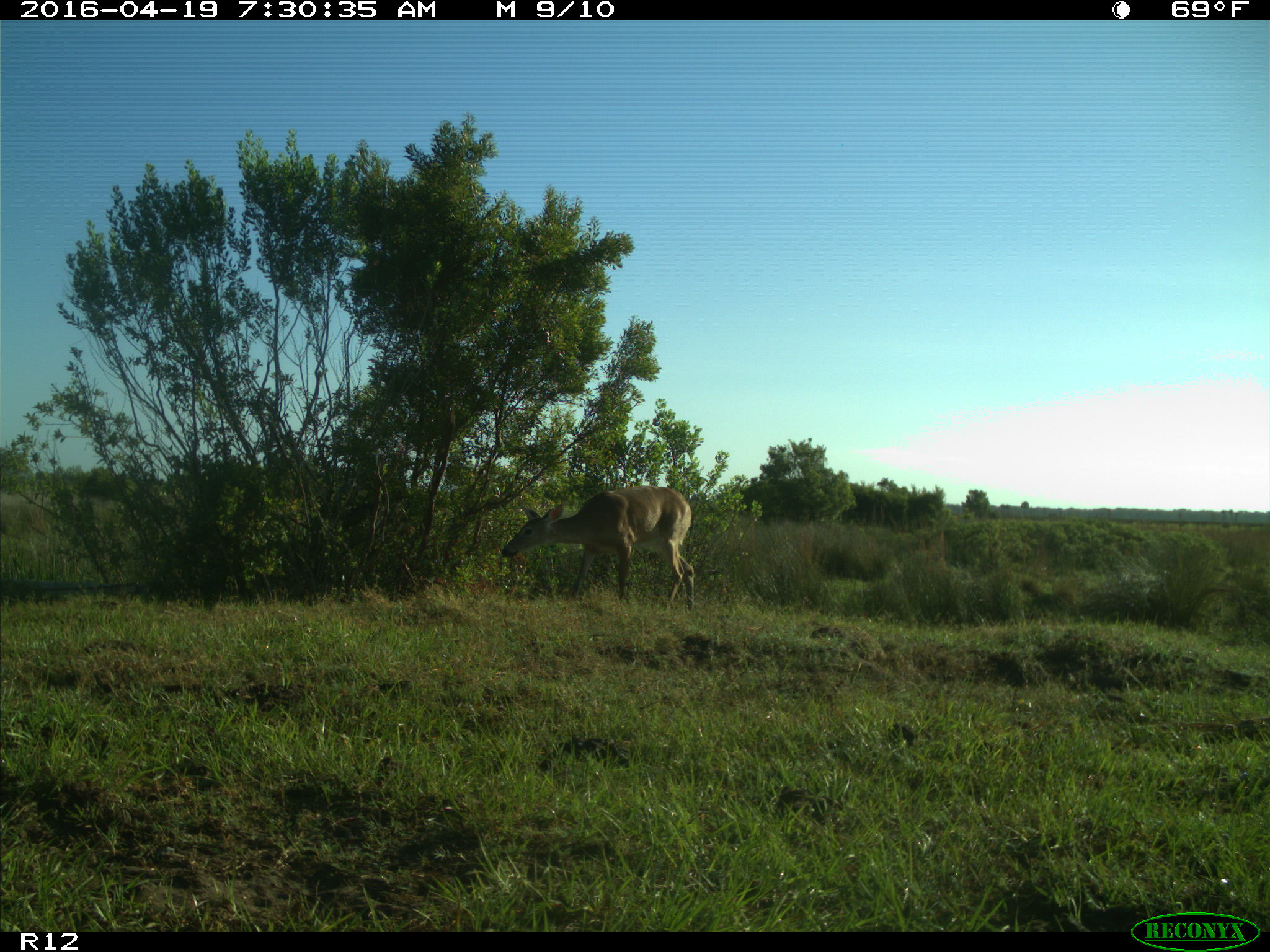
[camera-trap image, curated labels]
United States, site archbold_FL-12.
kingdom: Animalia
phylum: Chordata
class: Mammalia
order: Artiodactyla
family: Cervidae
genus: Odocoileus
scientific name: Odocoileus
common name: deer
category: unidentified deer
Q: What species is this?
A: Unidentified deer (deer) (Odocoileus).